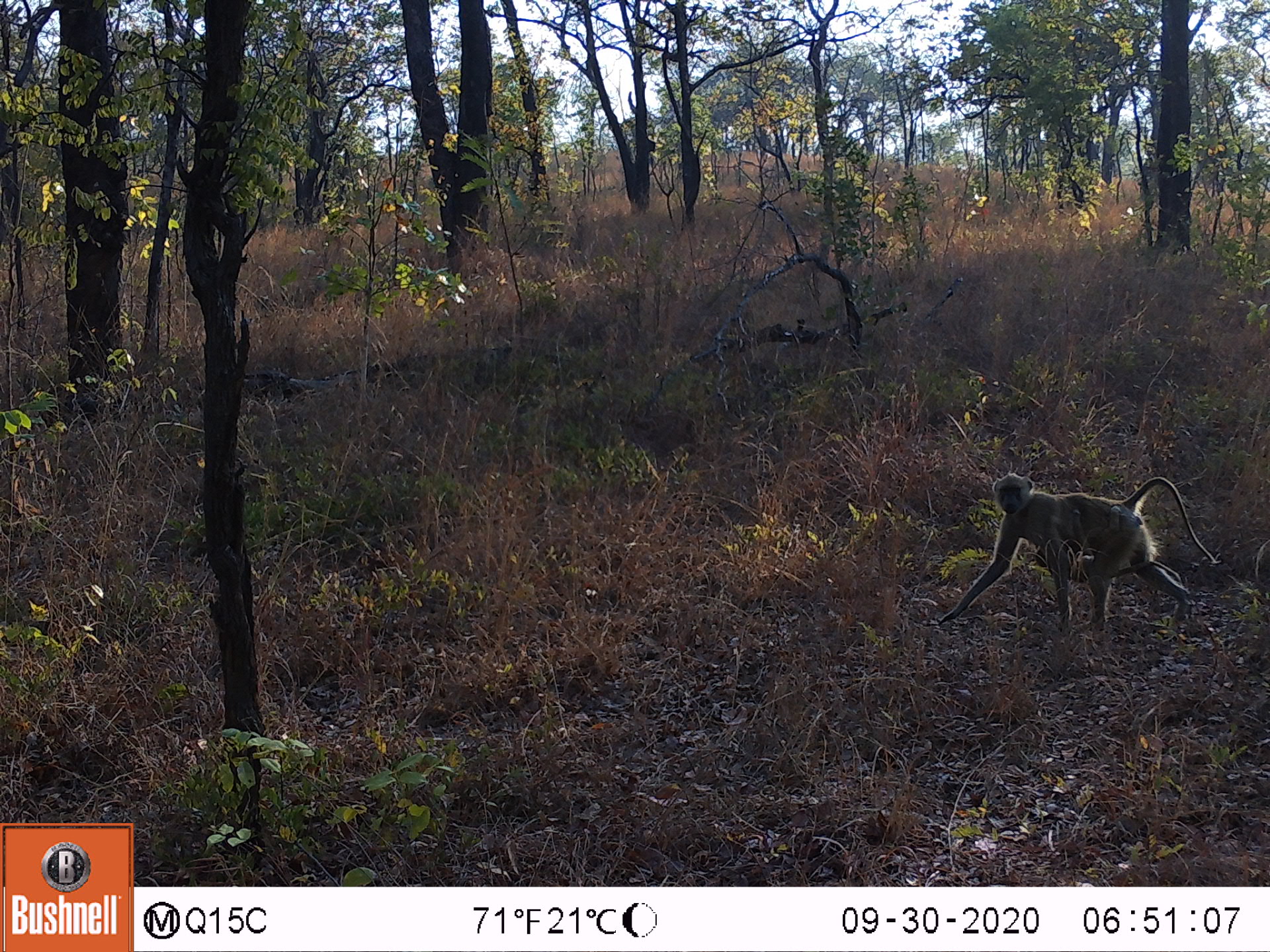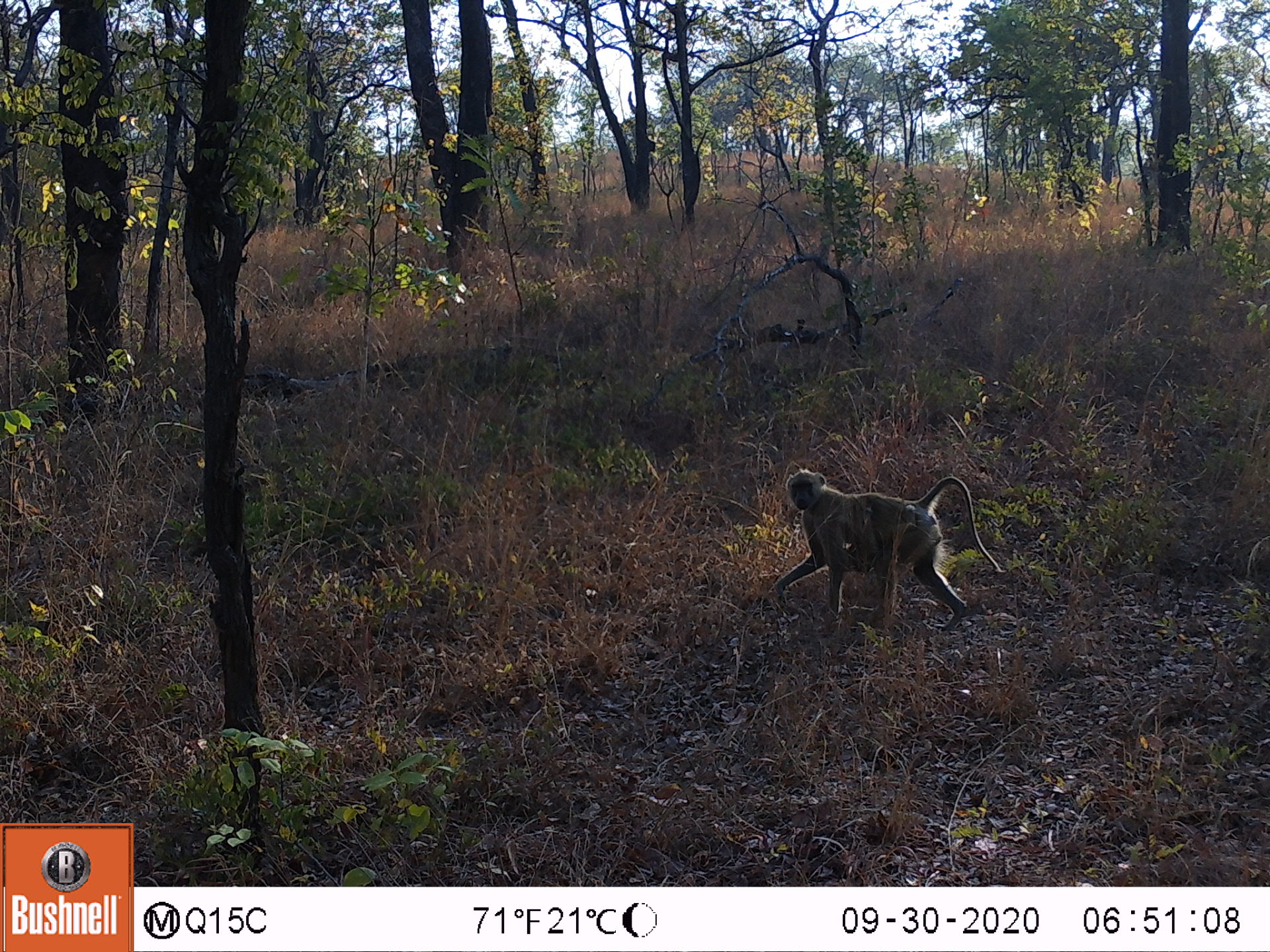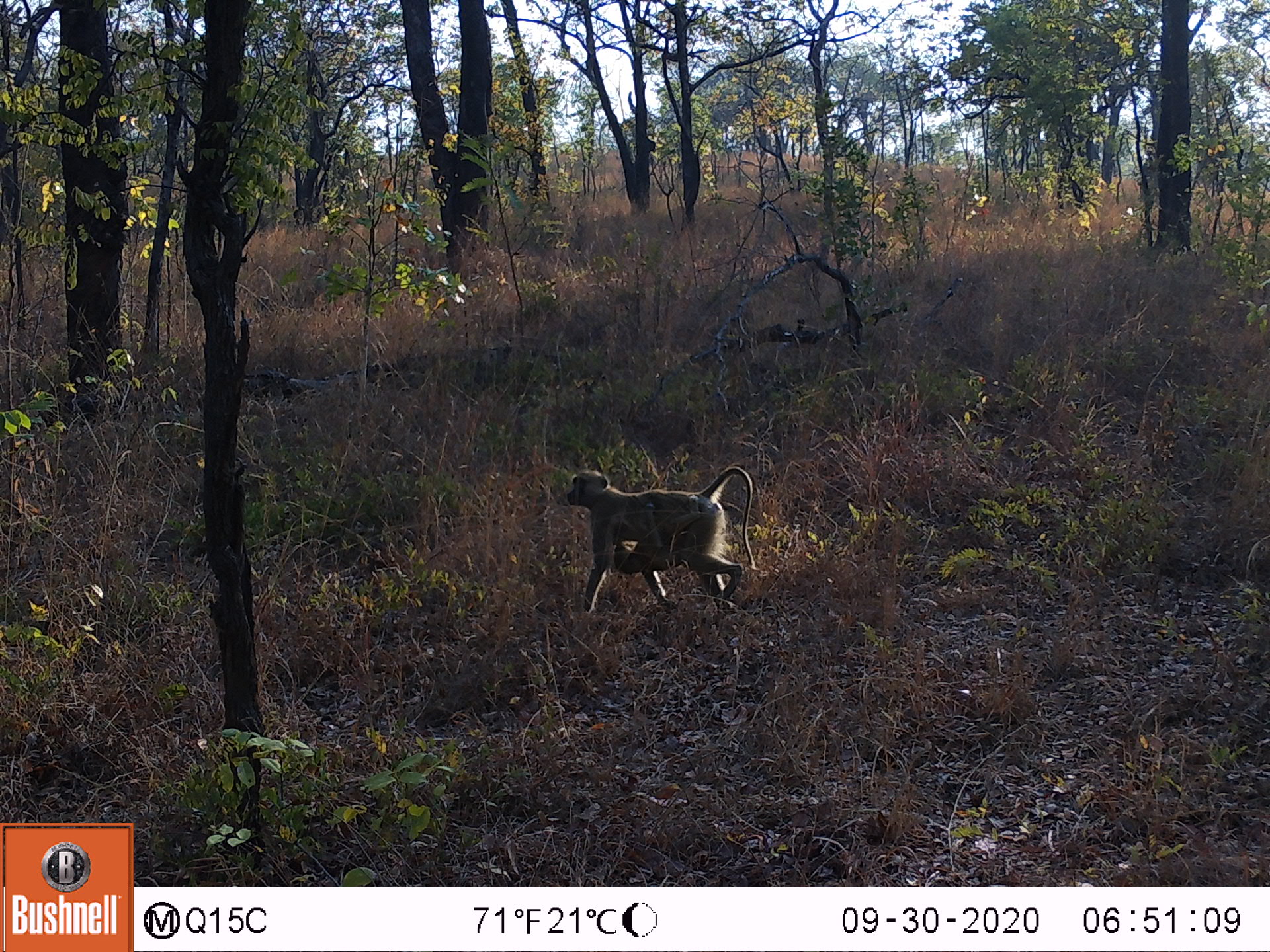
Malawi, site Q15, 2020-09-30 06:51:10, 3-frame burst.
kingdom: Animalia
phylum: Chordata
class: Mammalia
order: Primates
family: Cercopithecidae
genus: Papio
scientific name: Papio cynocephalus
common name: yellow baboon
Yellow baboon (Papio cynocephalus), count 2.